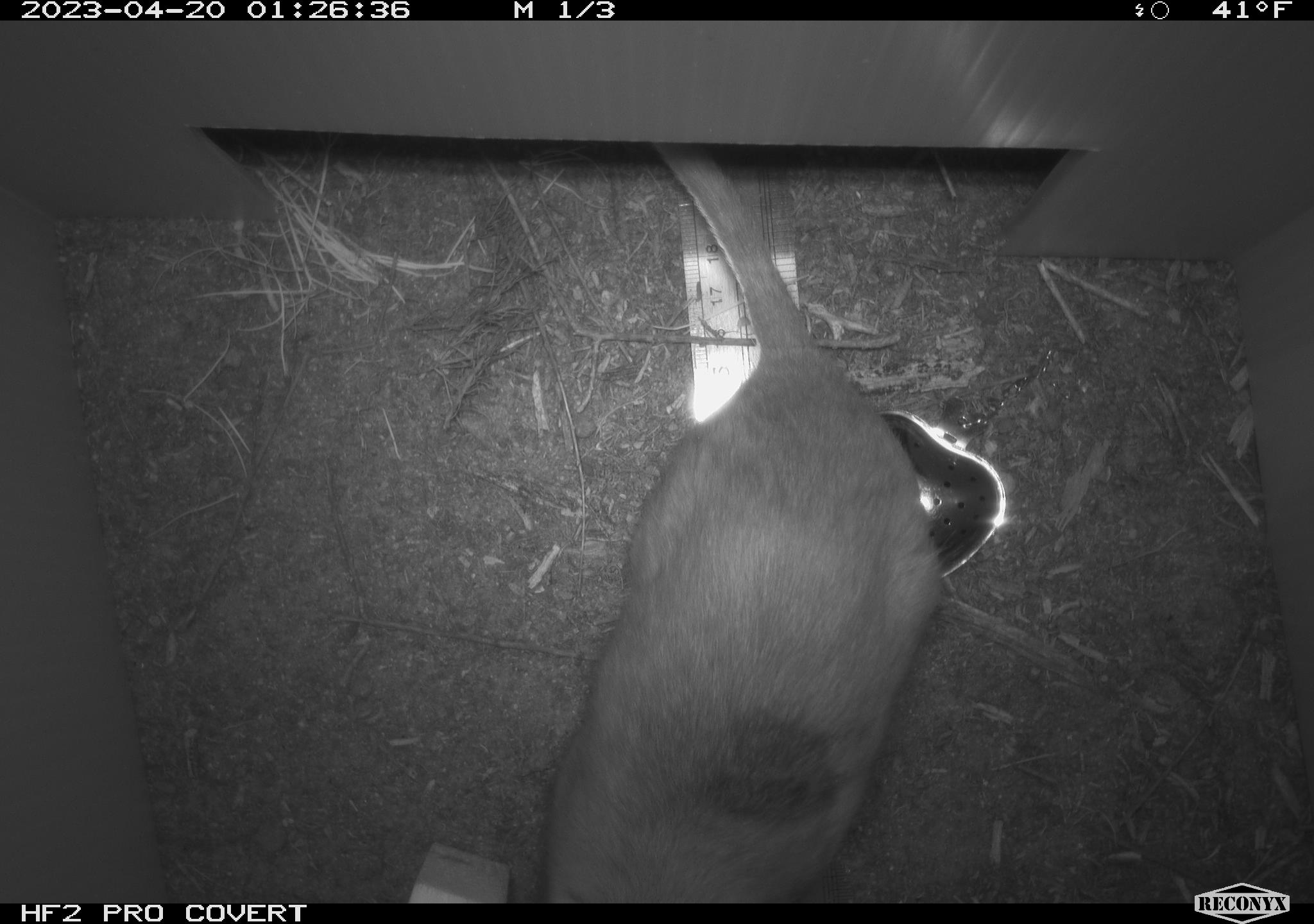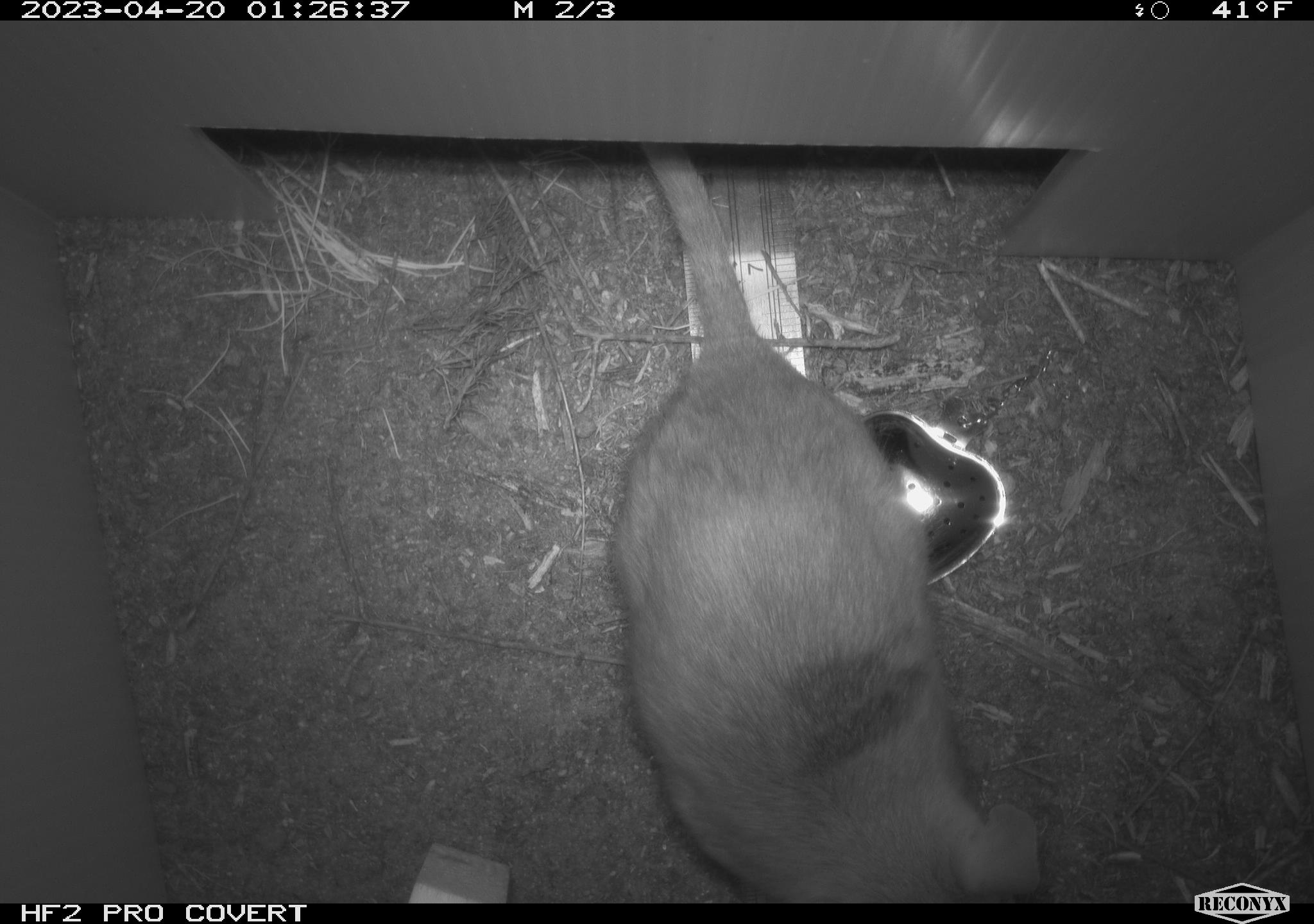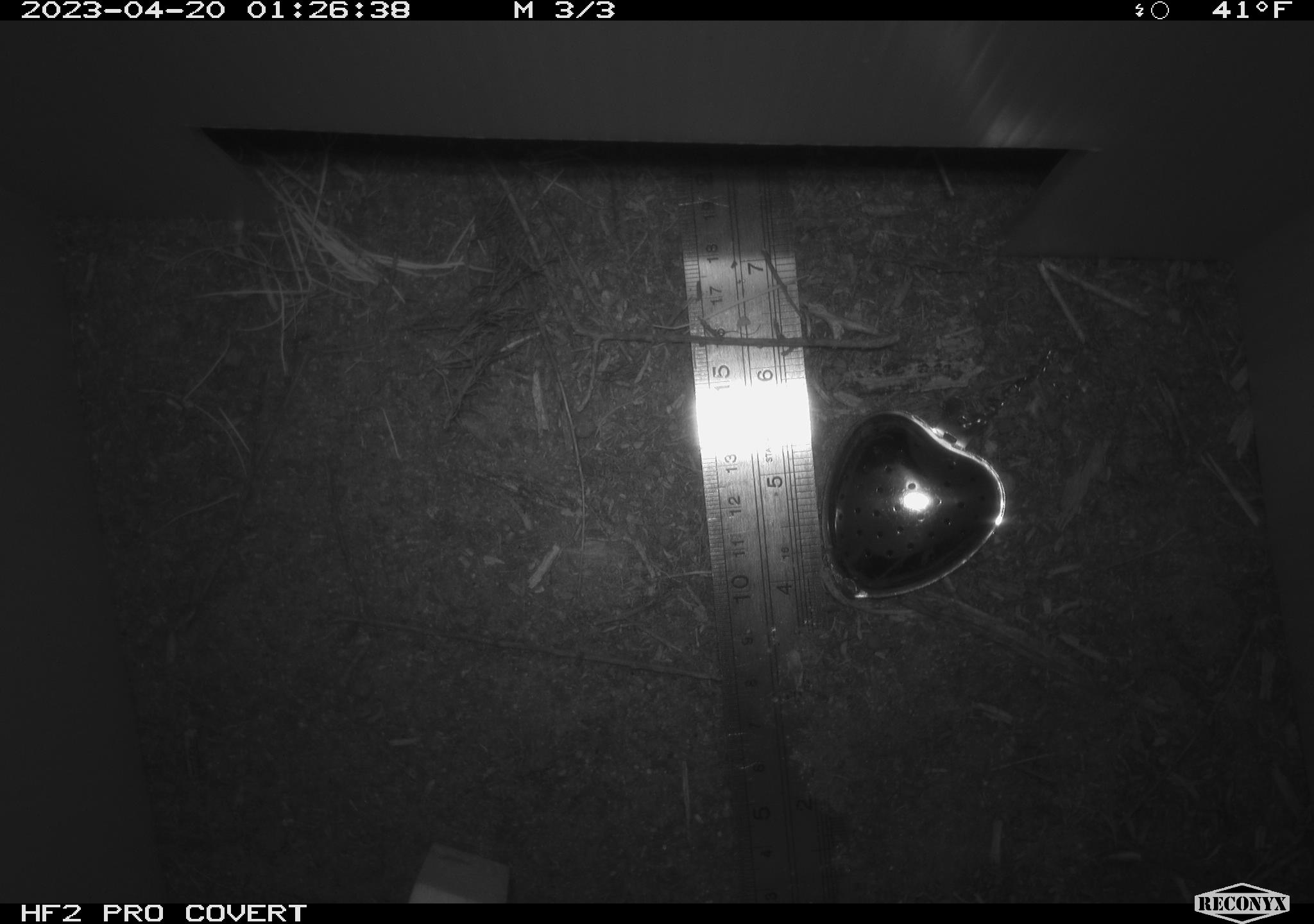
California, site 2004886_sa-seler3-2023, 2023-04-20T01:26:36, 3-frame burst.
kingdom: Animalia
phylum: Chordata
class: Mammalia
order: Rodentia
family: Cricetidae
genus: Neotoma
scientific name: Neotoma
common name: pack rat or woodrat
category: neotoma species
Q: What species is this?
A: Neotoma species (pack rat or woodrat) (Neotoma).